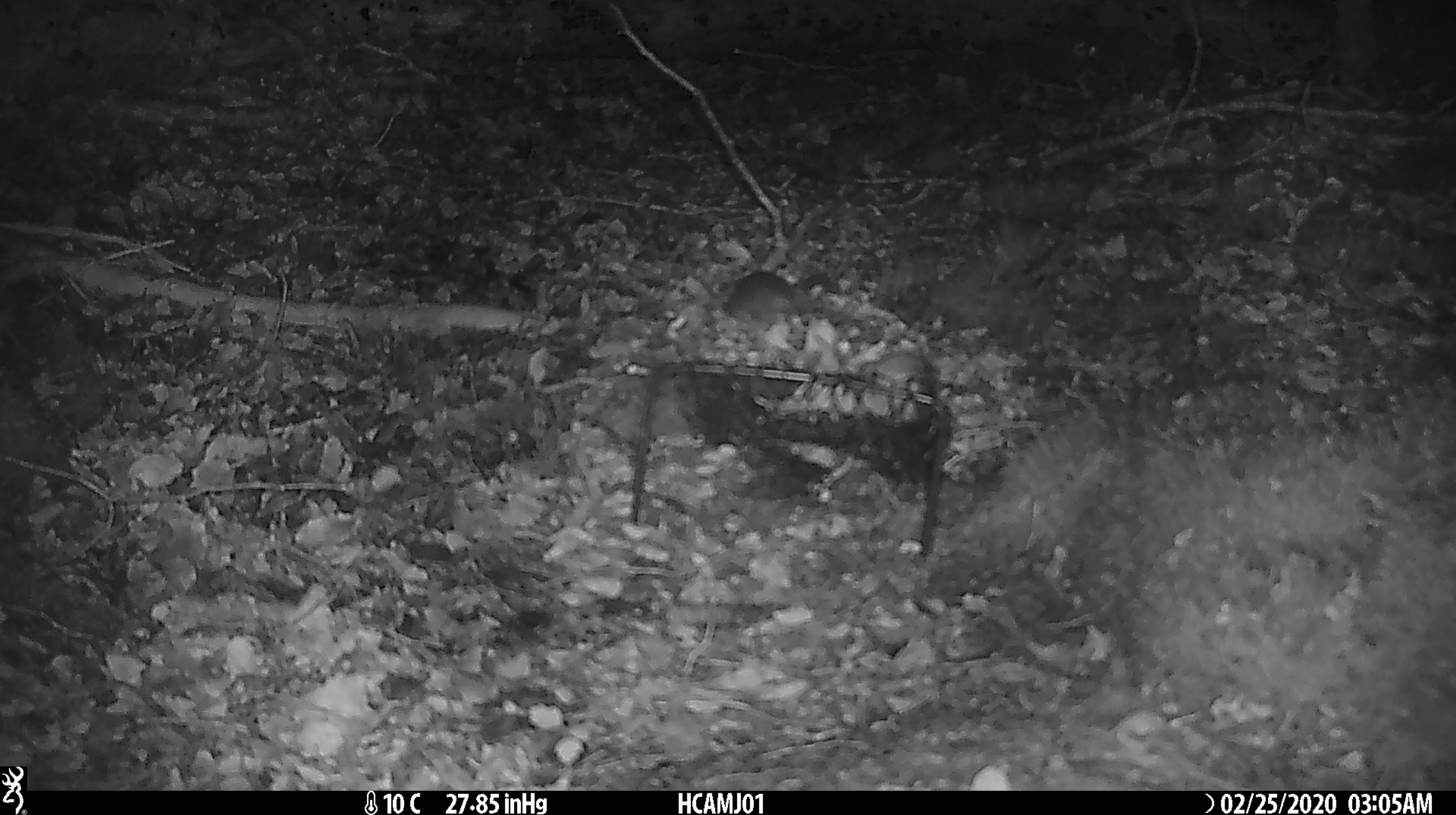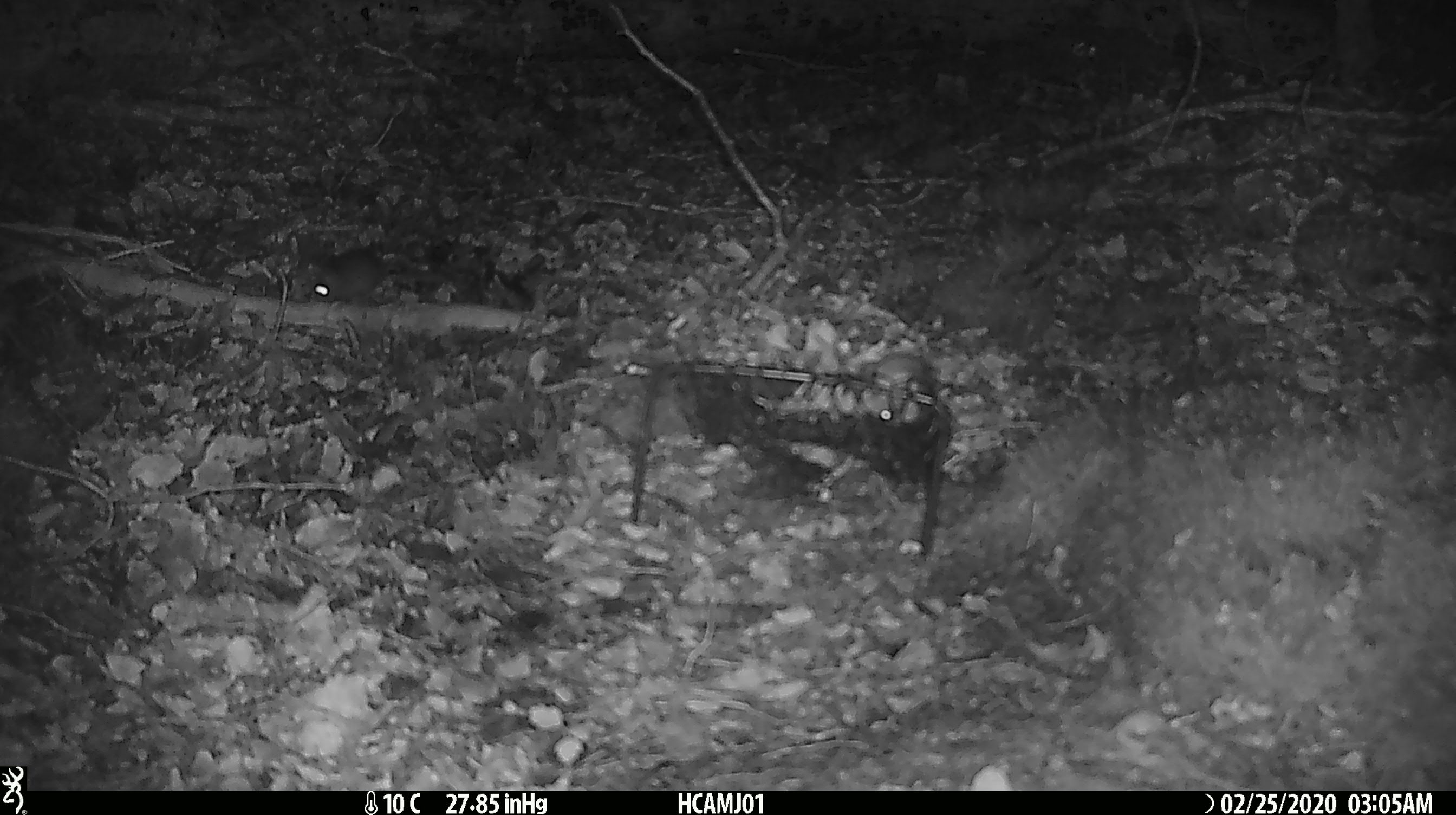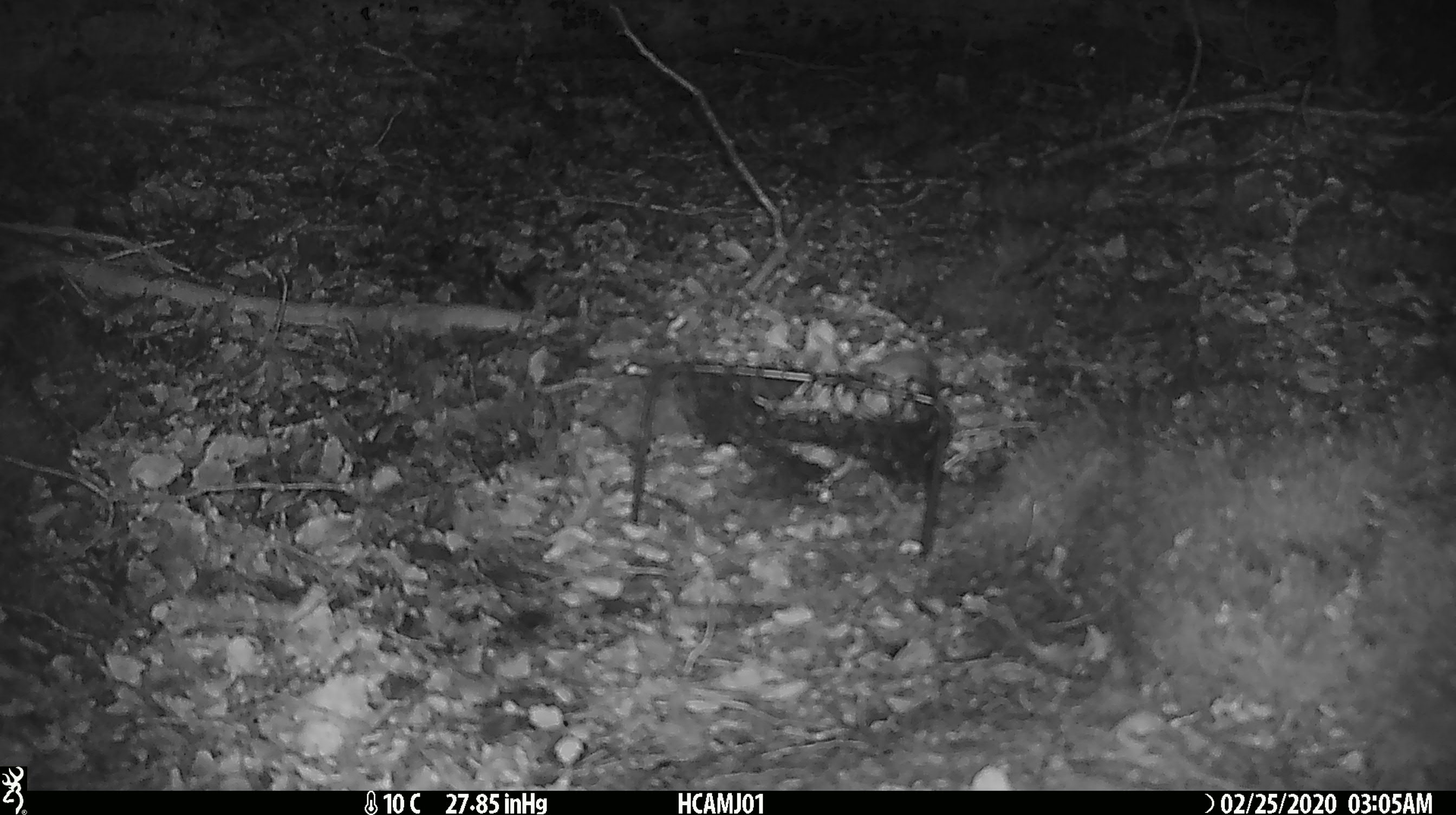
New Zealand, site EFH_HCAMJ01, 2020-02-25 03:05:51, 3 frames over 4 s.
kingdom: Animalia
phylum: Chordata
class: Mammalia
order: Rodentia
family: Muridae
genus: Mus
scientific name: Mus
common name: mouse